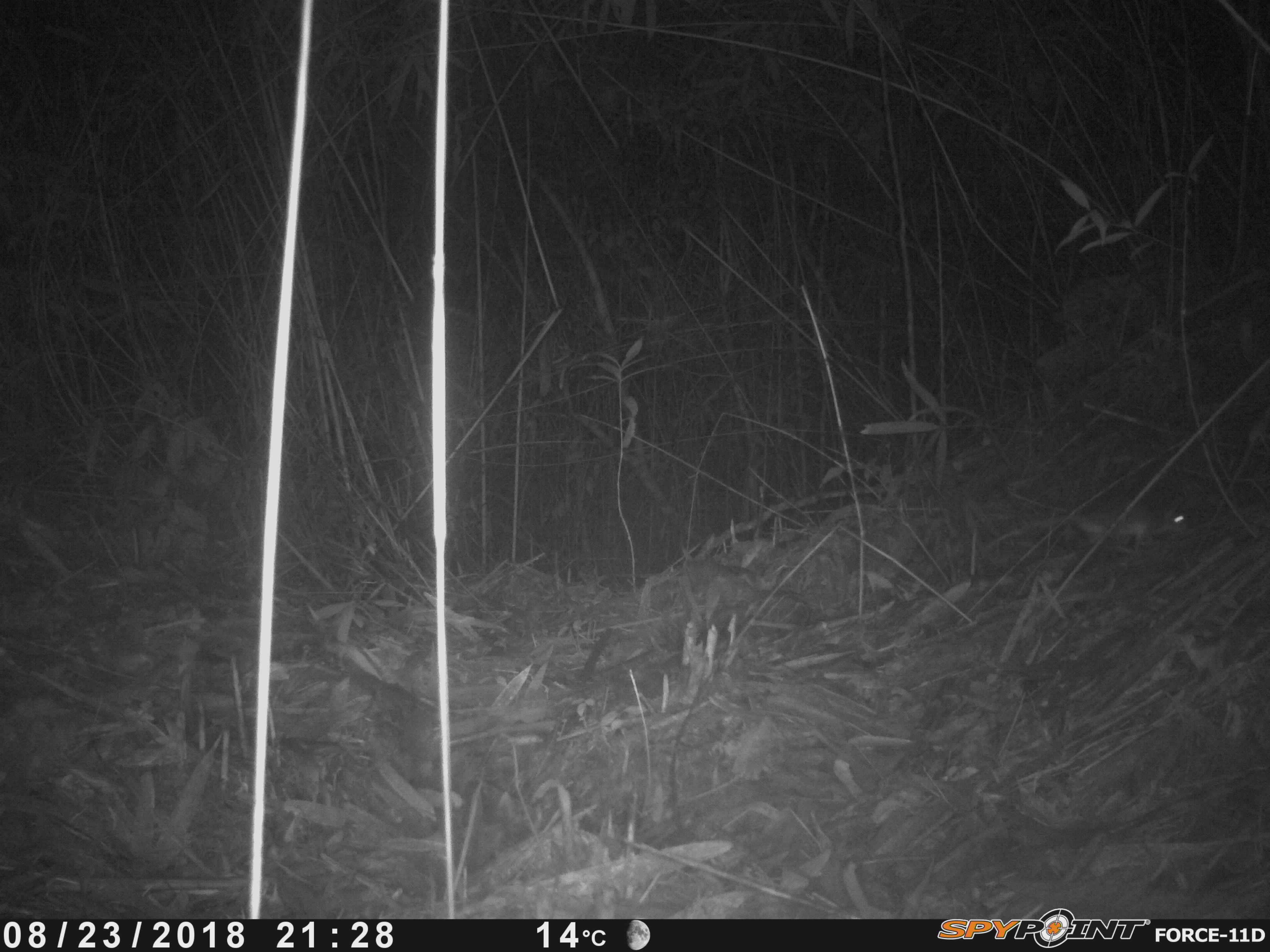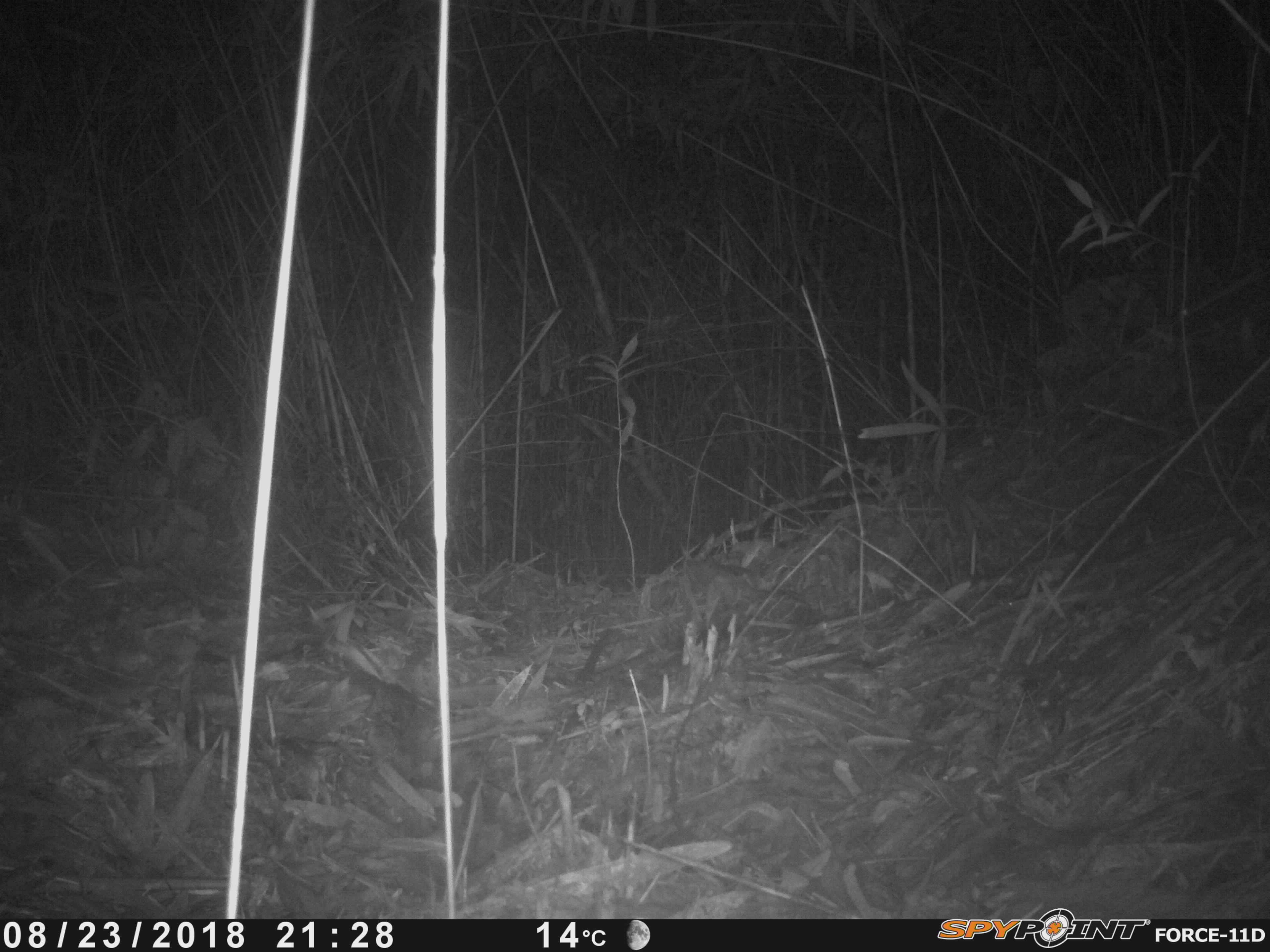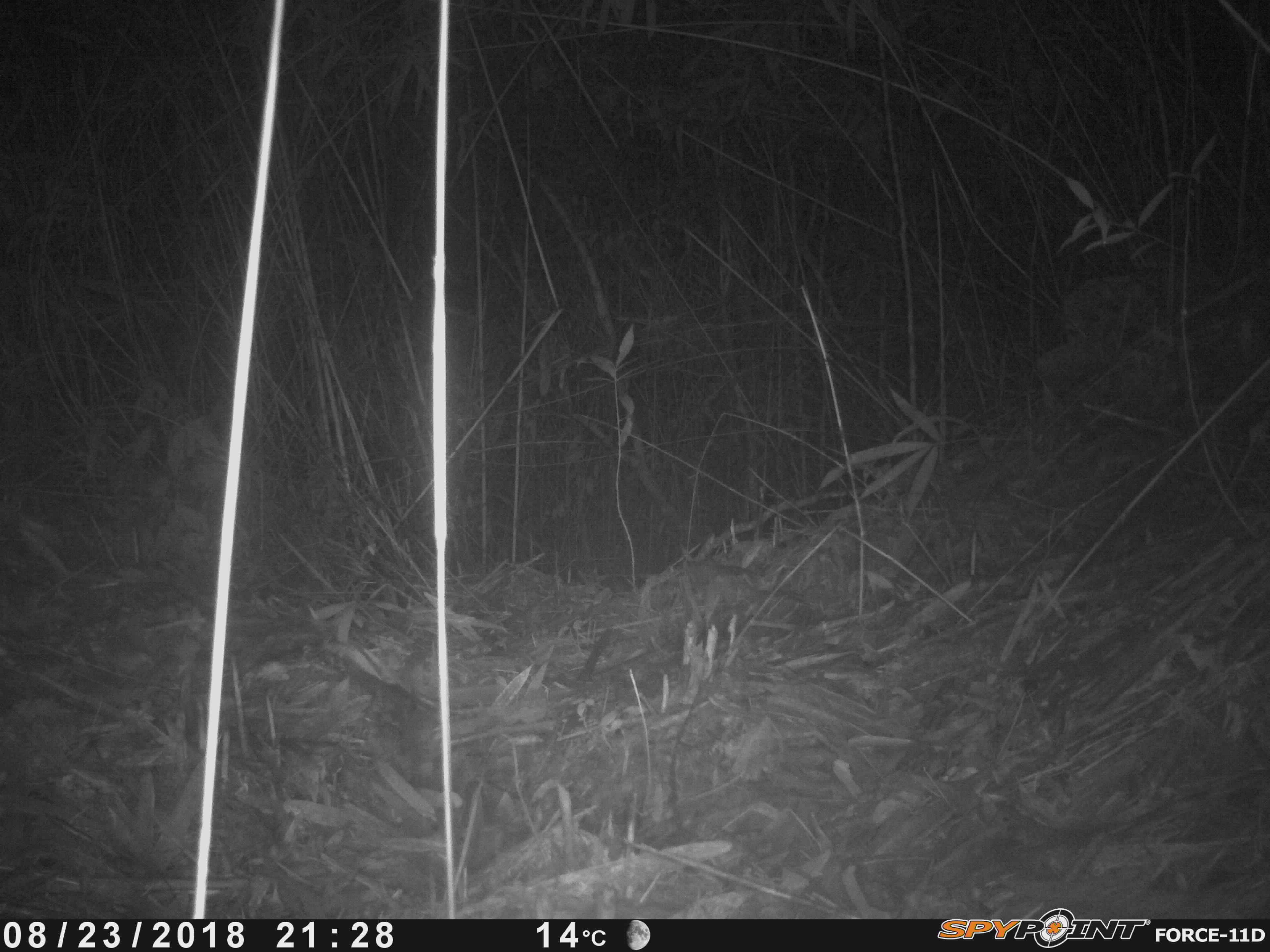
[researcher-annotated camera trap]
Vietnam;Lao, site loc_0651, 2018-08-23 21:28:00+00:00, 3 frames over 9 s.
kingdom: Animalia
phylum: Chordata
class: Mammalia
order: Rodentia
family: Muridae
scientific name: Muridae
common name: old-world mice and rats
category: unidentified murid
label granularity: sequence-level